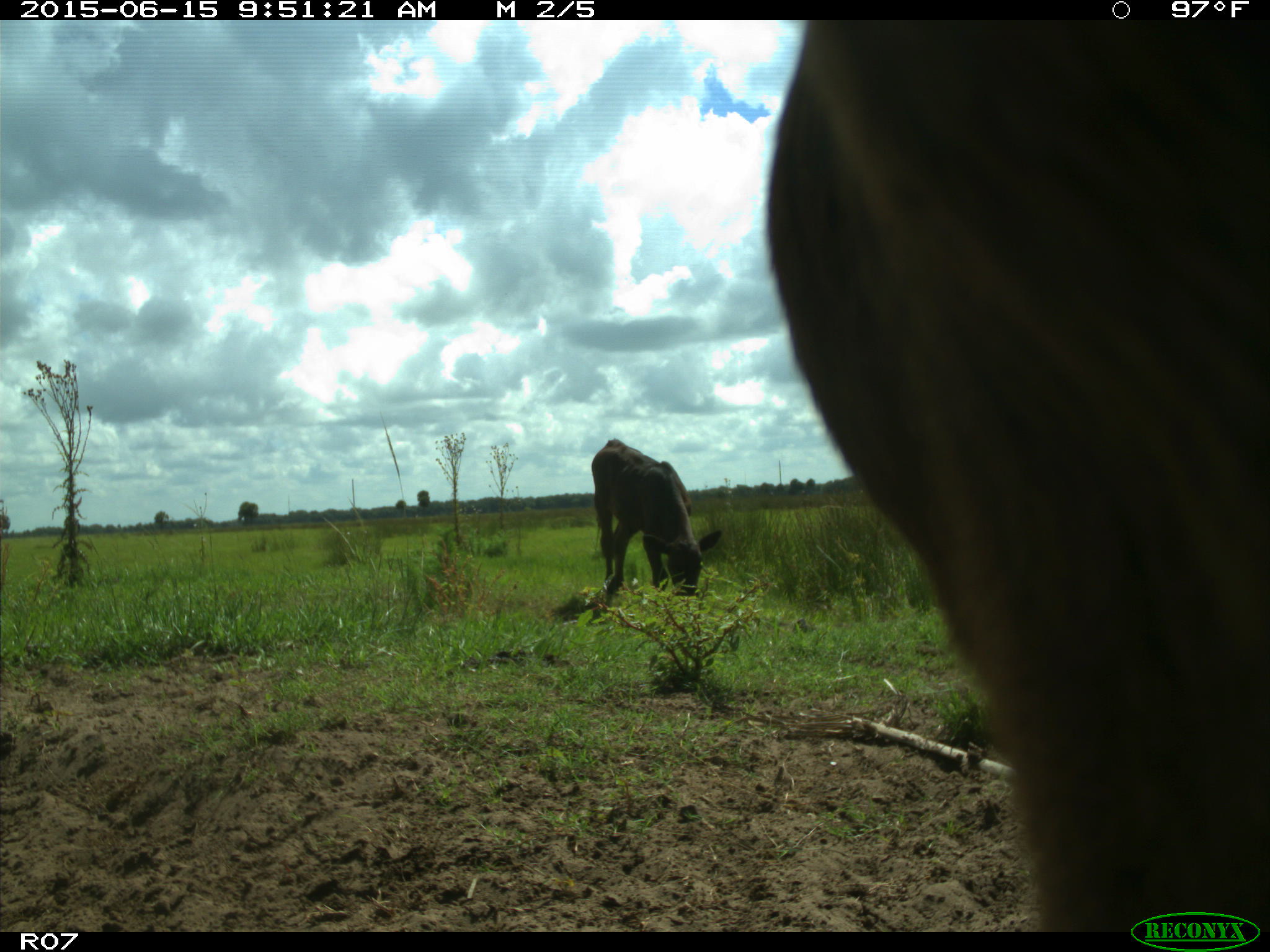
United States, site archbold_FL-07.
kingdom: Animalia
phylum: Chordata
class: Mammalia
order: Artiodactyla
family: Bovidae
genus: Bos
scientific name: Bos taurus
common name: domestic cow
Bos taurus (domestic cow).